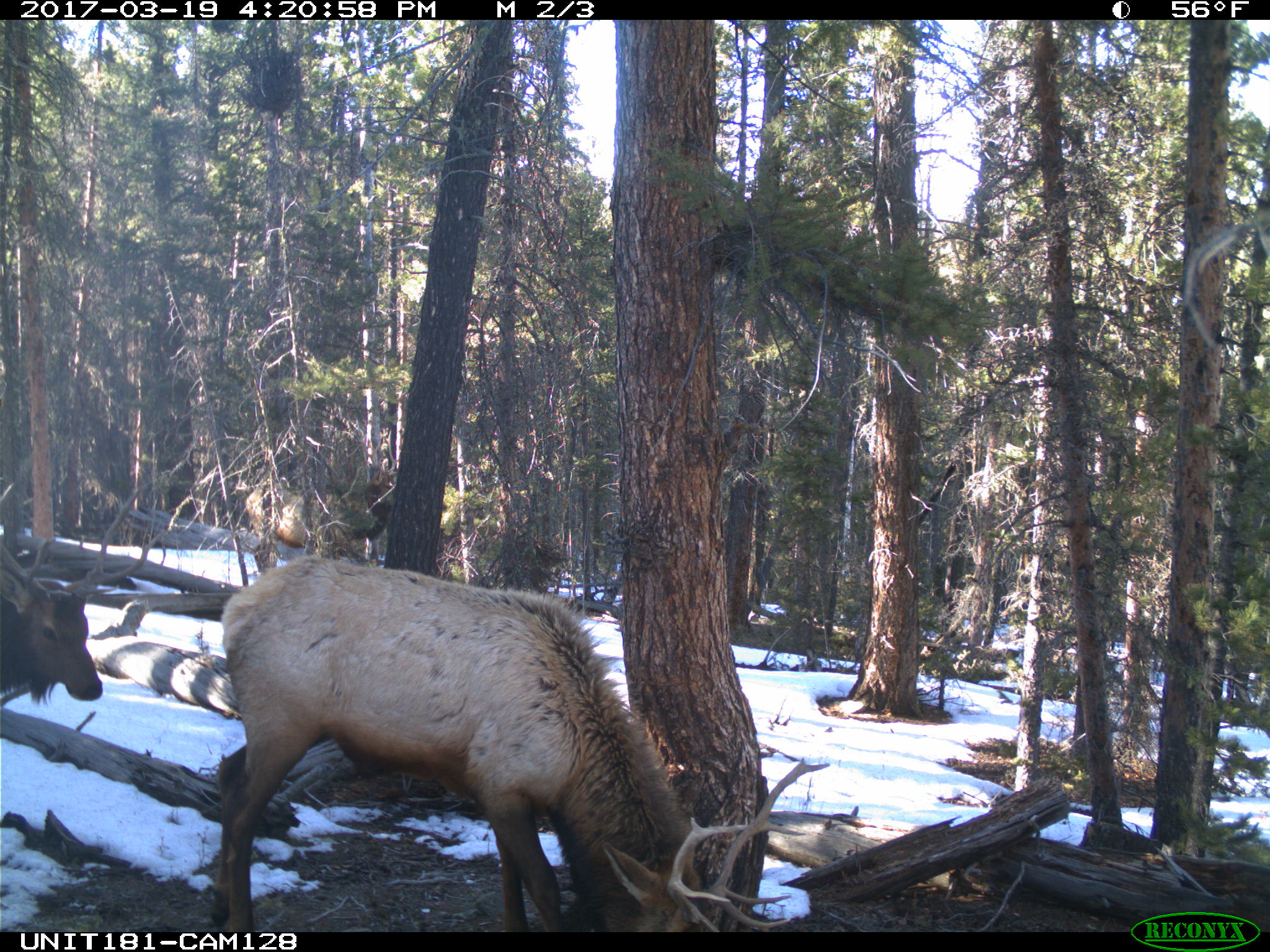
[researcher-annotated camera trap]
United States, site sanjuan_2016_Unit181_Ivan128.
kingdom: Animalia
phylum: Chordata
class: Mammalia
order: Artiodactyla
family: Cervidae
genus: Cervus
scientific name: Cervus elaphus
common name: red deer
Cervus elaphus (red deer).